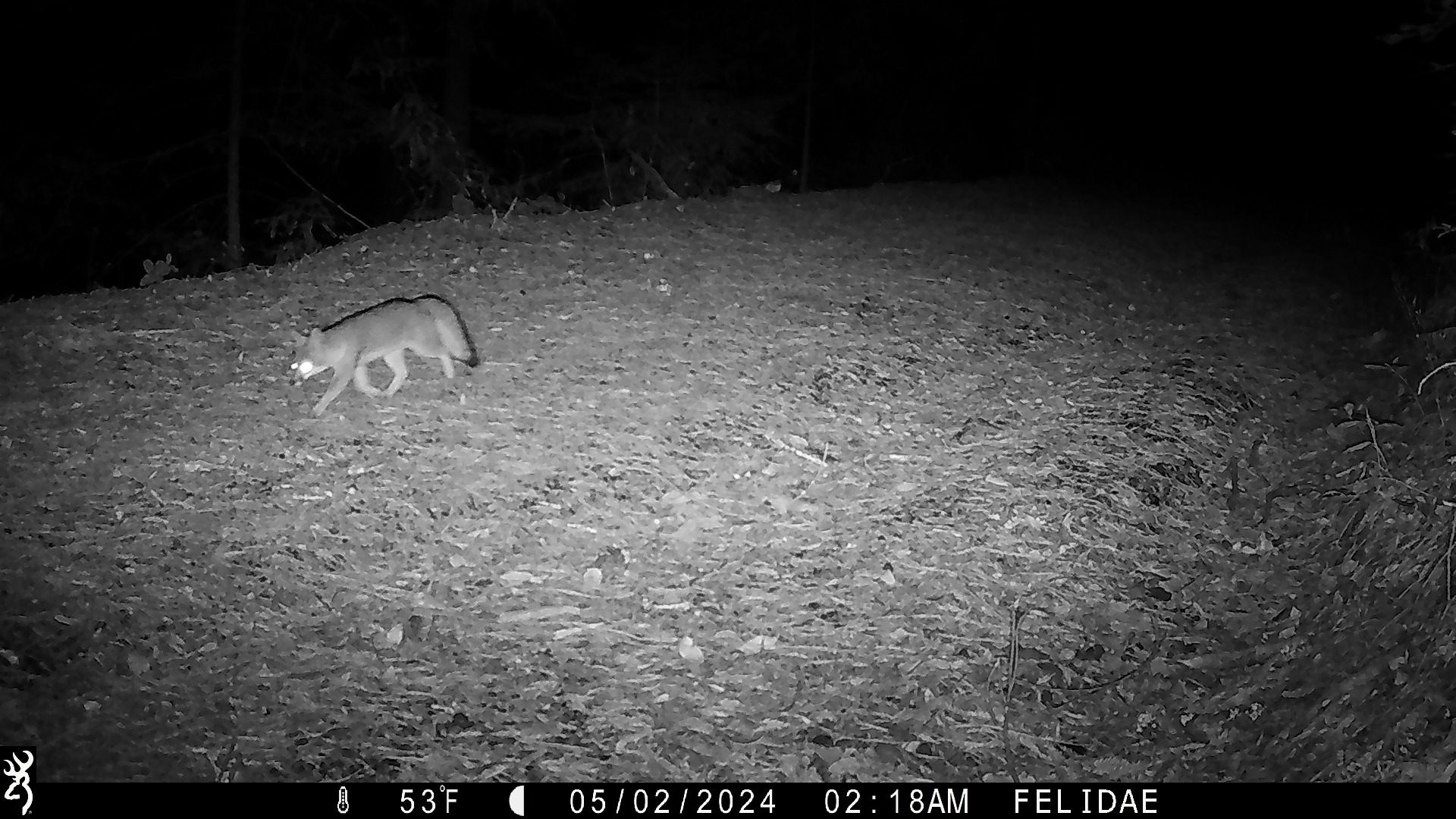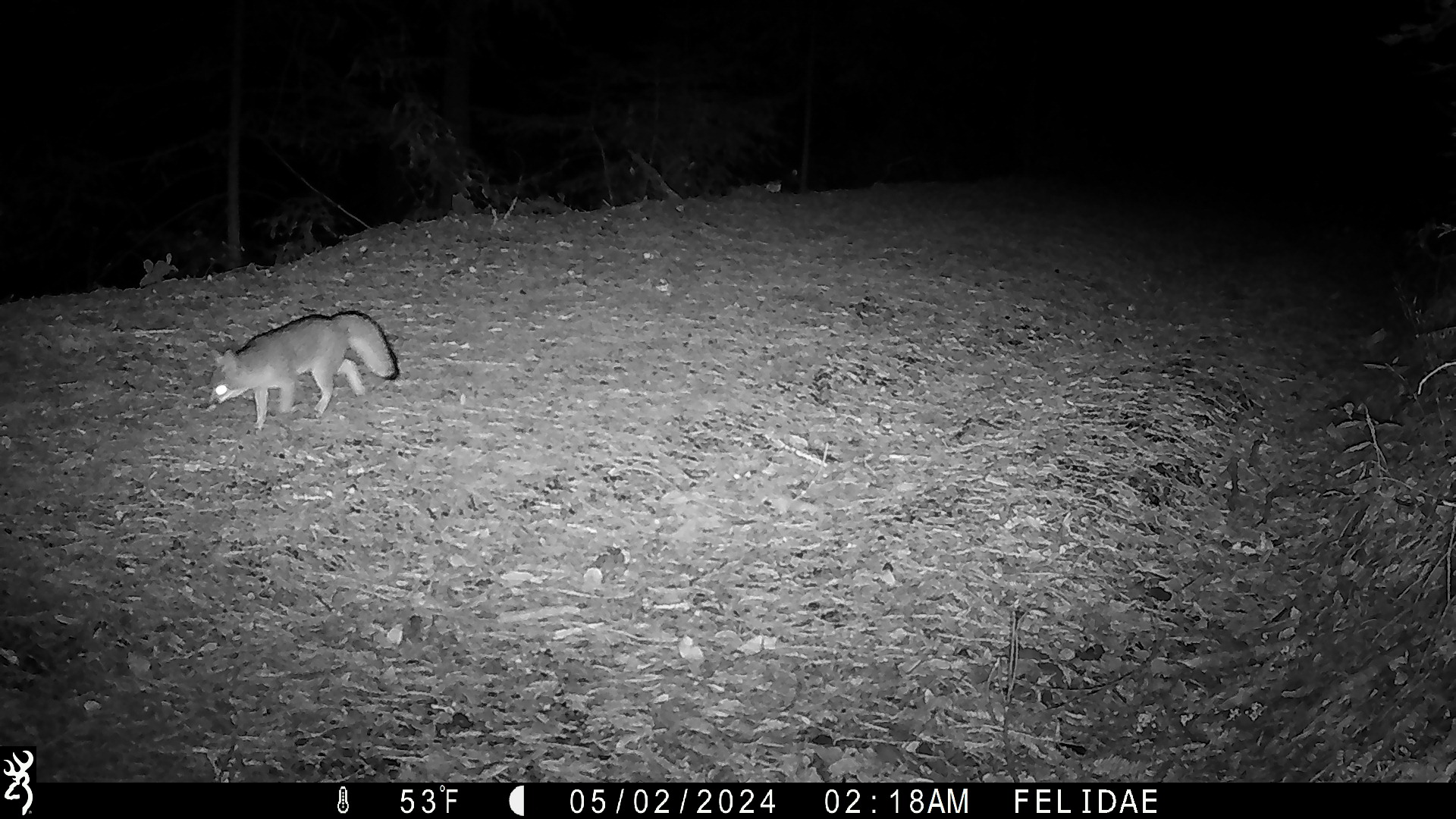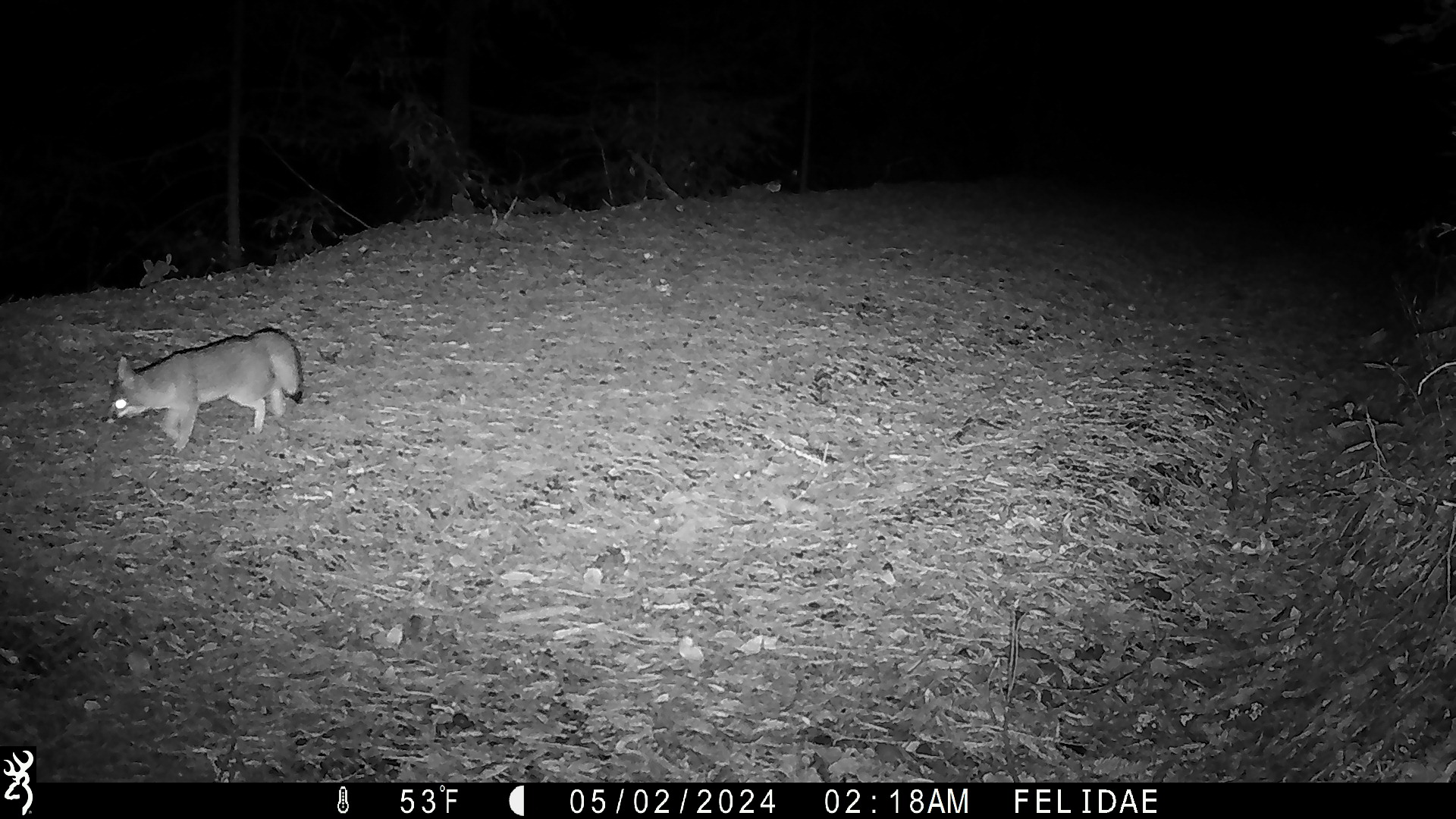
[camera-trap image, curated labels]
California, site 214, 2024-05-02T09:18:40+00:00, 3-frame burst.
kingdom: Animalia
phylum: Chordata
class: Mammalia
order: Carnivora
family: Canidae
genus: Urocyon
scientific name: Urocyon cinereoargenteus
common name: gray fox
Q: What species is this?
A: Gray fox (Urocyon cinereoargenteus).